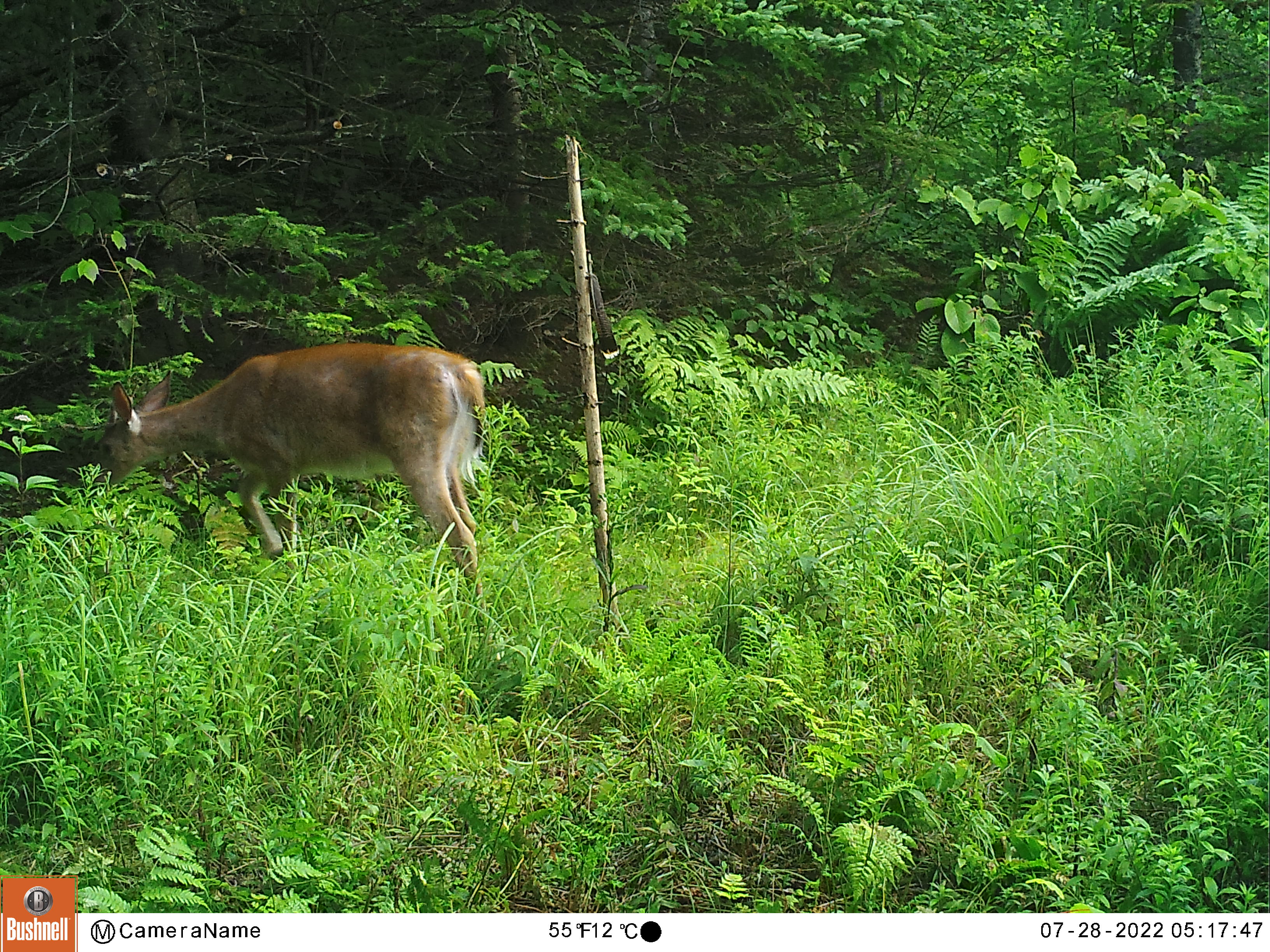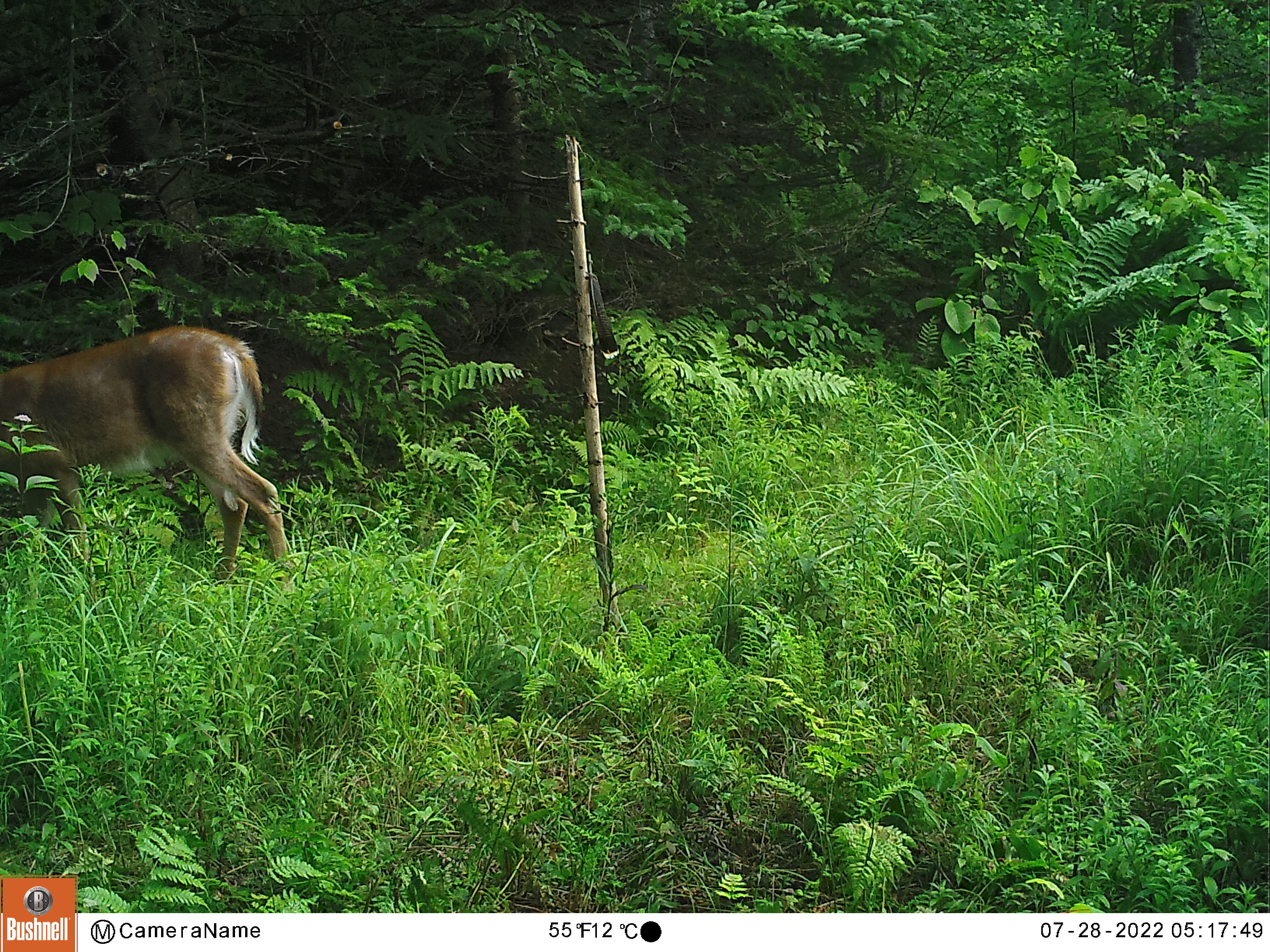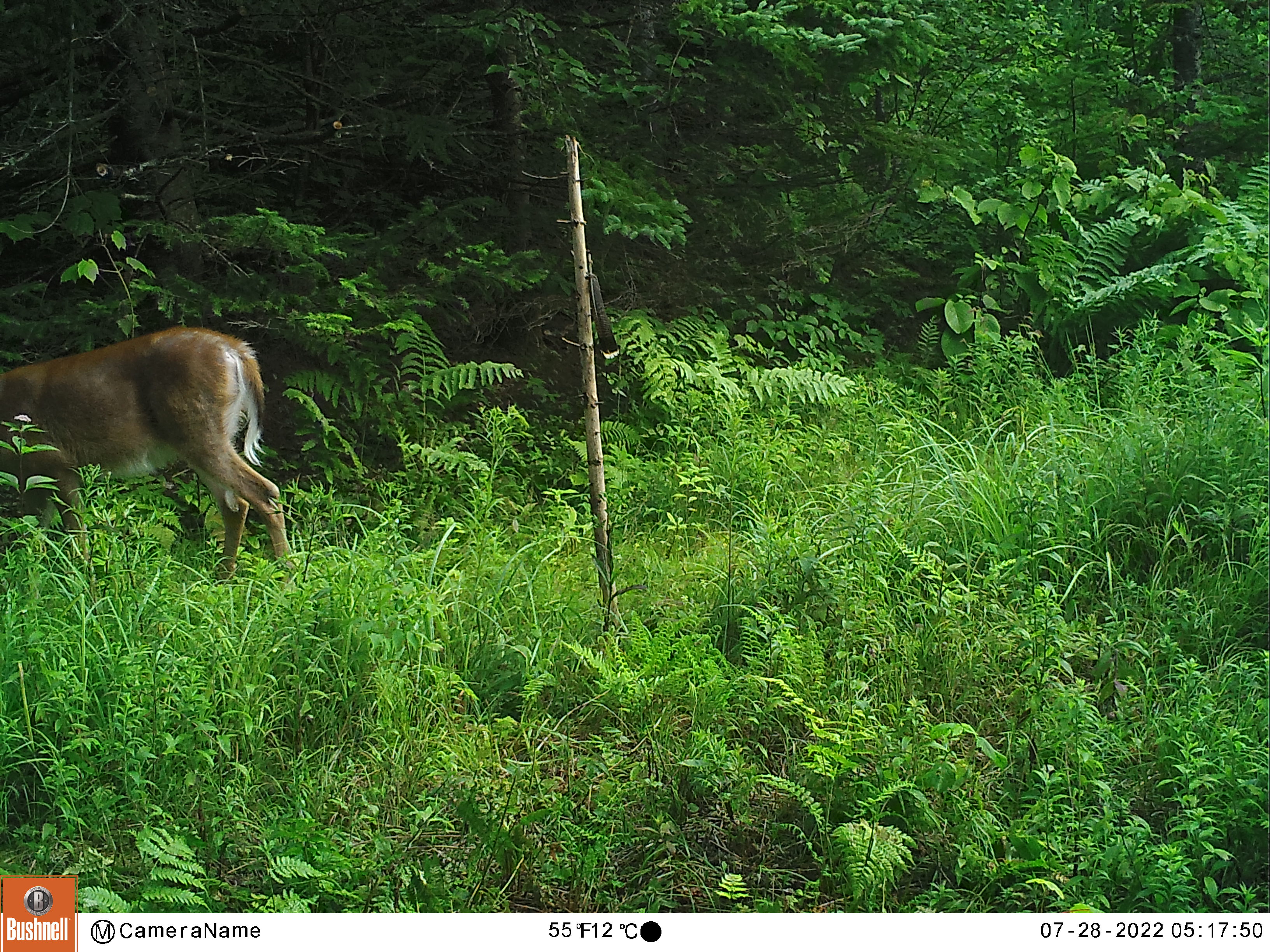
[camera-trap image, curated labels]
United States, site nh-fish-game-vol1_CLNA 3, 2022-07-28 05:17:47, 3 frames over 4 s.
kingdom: Animalia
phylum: Chordata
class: Mammalia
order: Artiodactyla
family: Cervidae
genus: Odocoileus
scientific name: Odocoileus virginianus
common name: white-tailed deer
White-tailed deer (Odocoileus virginianus).